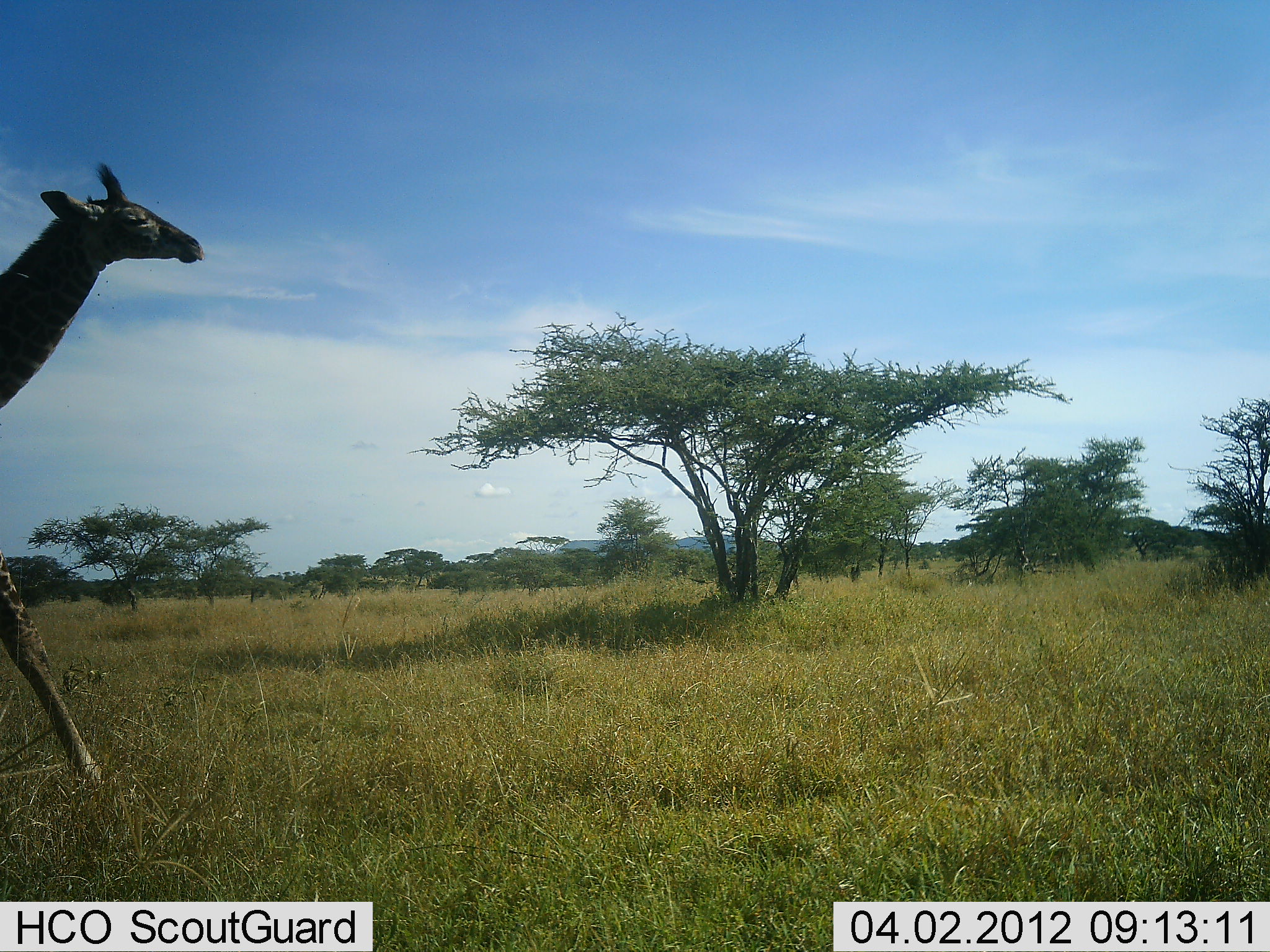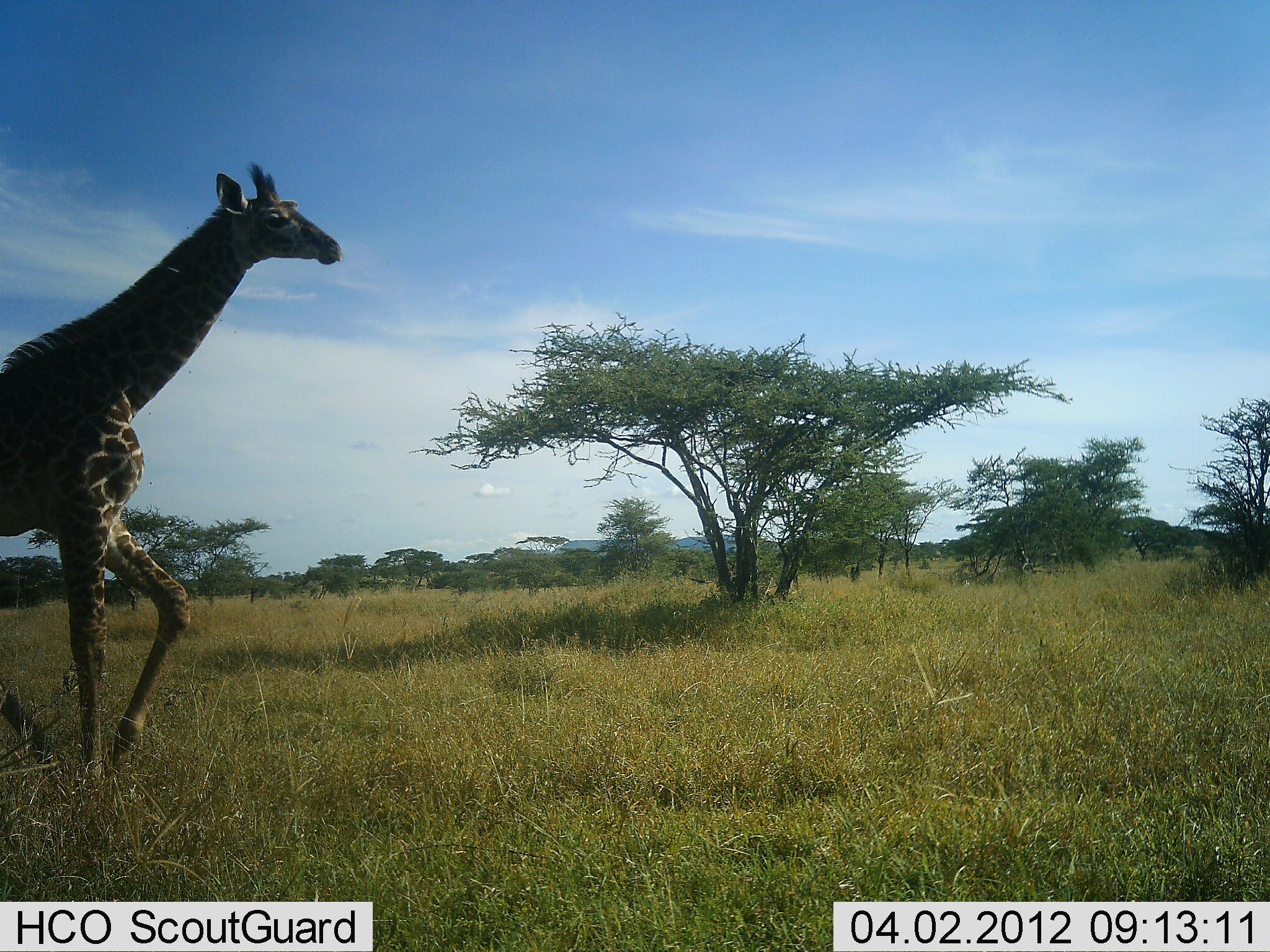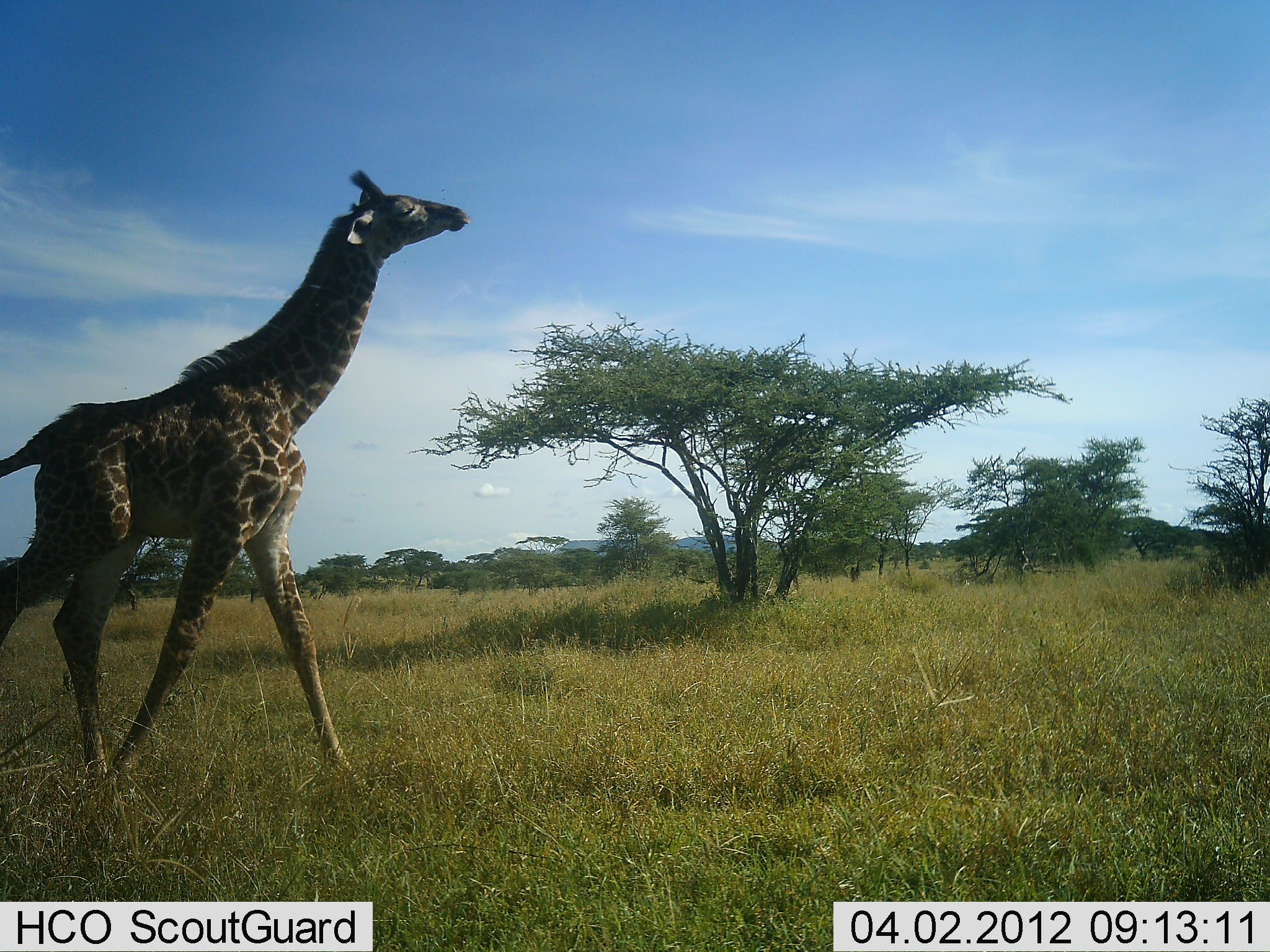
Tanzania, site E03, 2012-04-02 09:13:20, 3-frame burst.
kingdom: Animalia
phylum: Chordata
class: Mammalia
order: Artiodactyla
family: Giraffidae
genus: Giraffa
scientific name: Giraffa camelopardalis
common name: giraffe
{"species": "giraffe (Giraffa camelopardalis)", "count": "1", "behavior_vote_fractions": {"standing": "14%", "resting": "0%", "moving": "93%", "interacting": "0%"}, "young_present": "7%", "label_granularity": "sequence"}